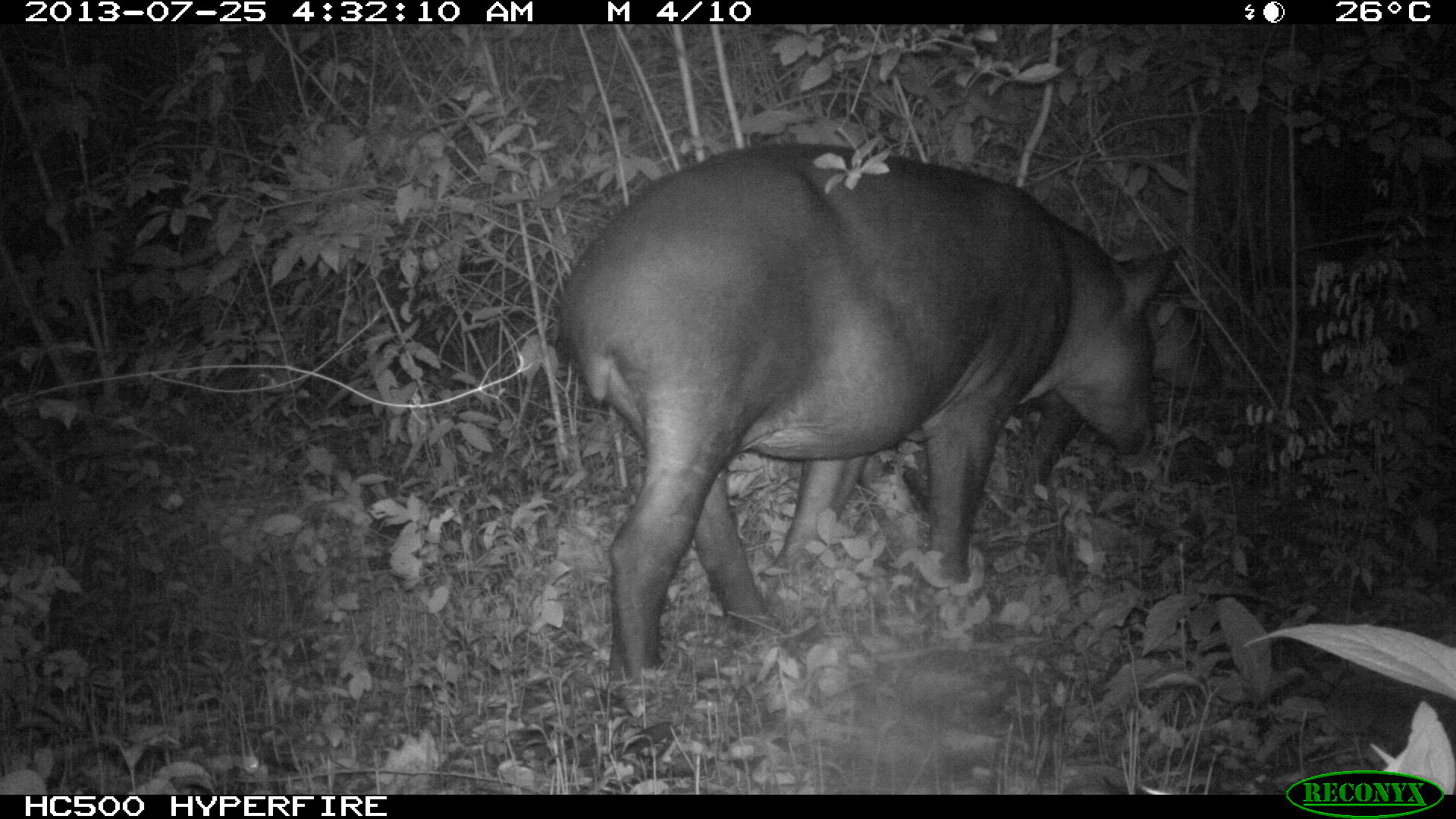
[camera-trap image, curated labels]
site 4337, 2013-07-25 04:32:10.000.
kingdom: Animalia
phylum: Chordata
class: Mammalia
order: Perissodactyla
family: Tapiridae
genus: Tapirus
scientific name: Tapirus bairdii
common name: baird's tapir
Tapirus bairdii (baird's tapir), count 2.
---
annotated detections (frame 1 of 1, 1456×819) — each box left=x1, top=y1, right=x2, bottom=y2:
tapirus bairdii: left=547, top=137, right=1179, bottom=704; left=762, top=291, right=1224, bottom=582